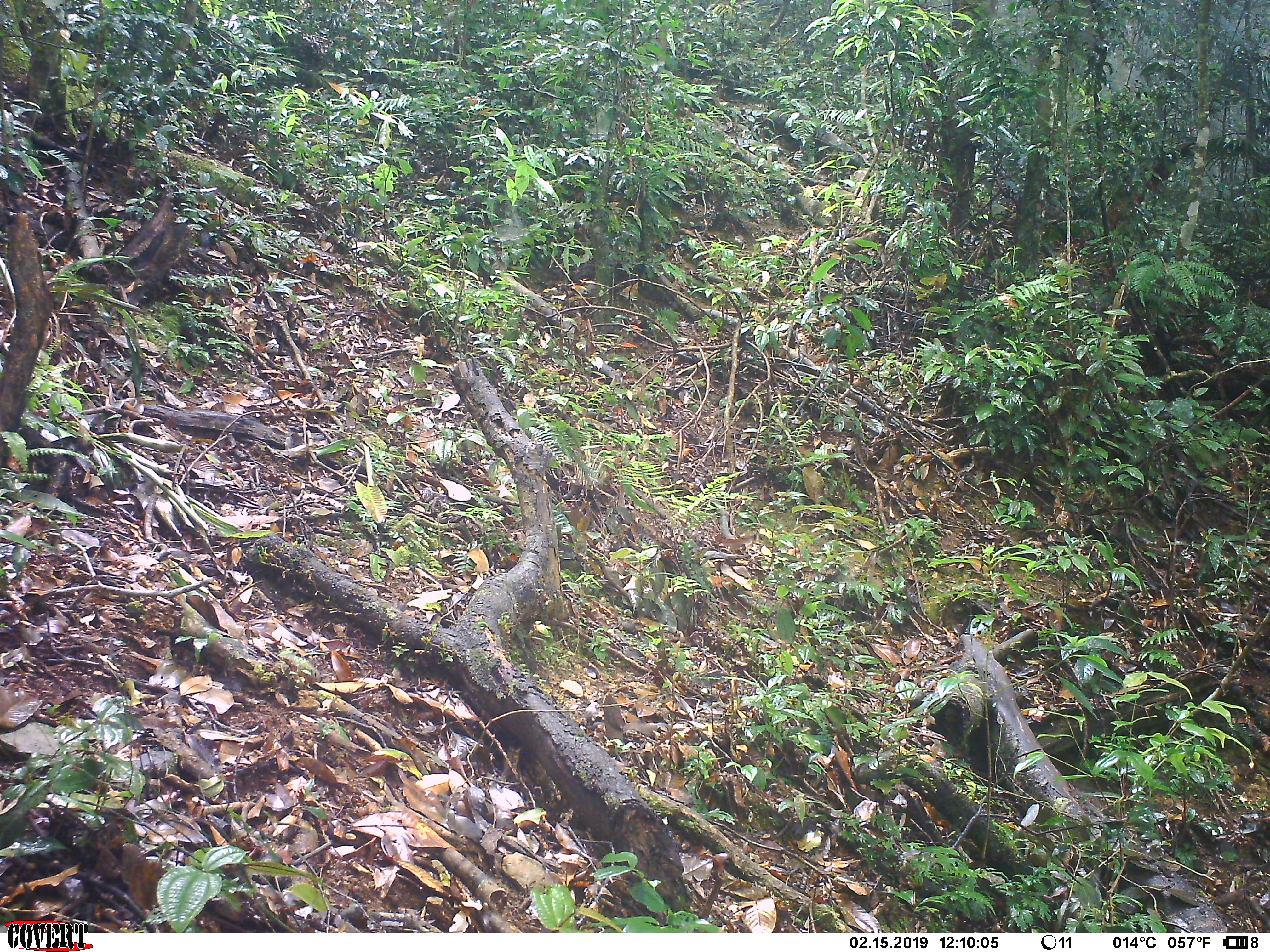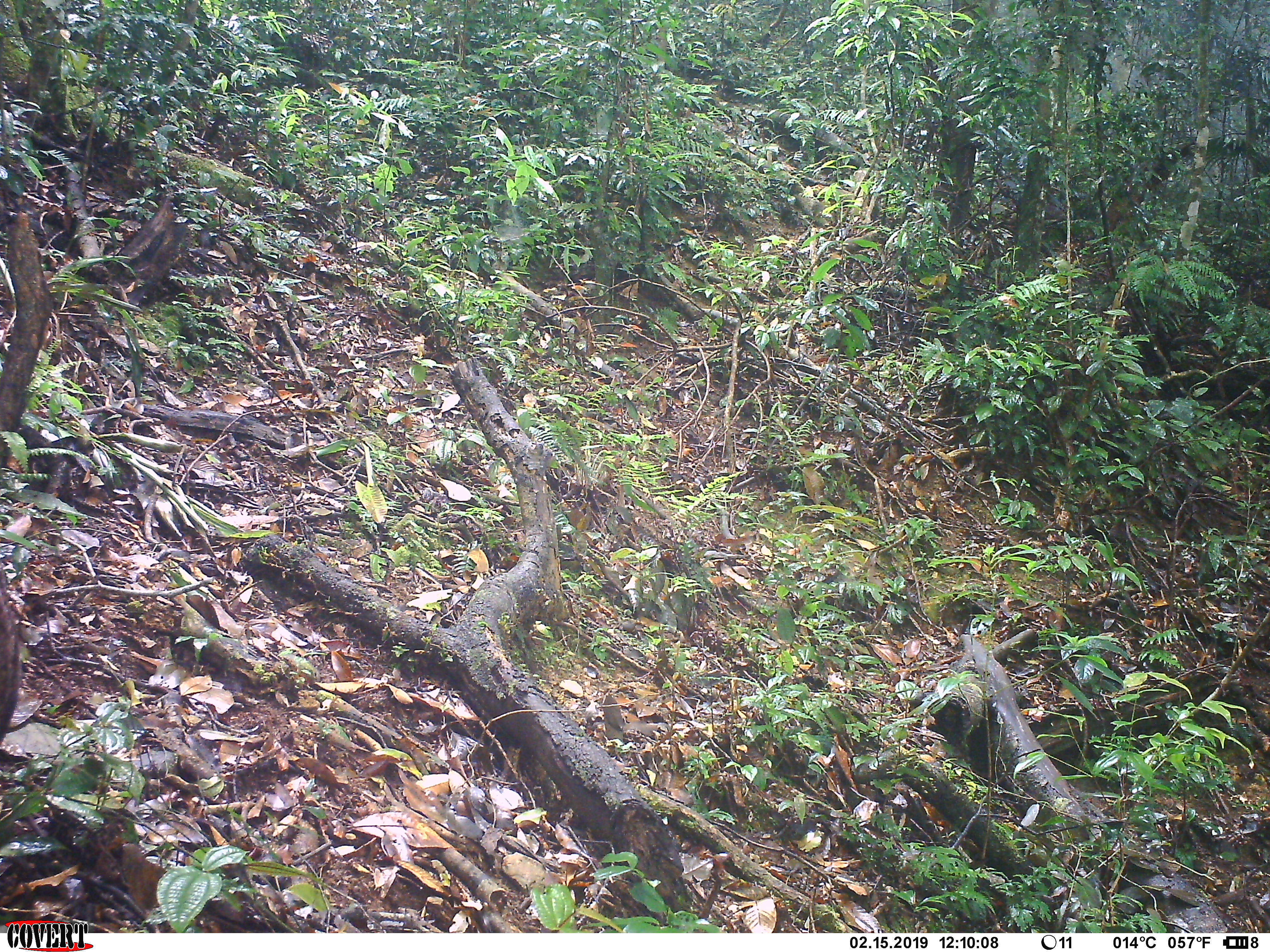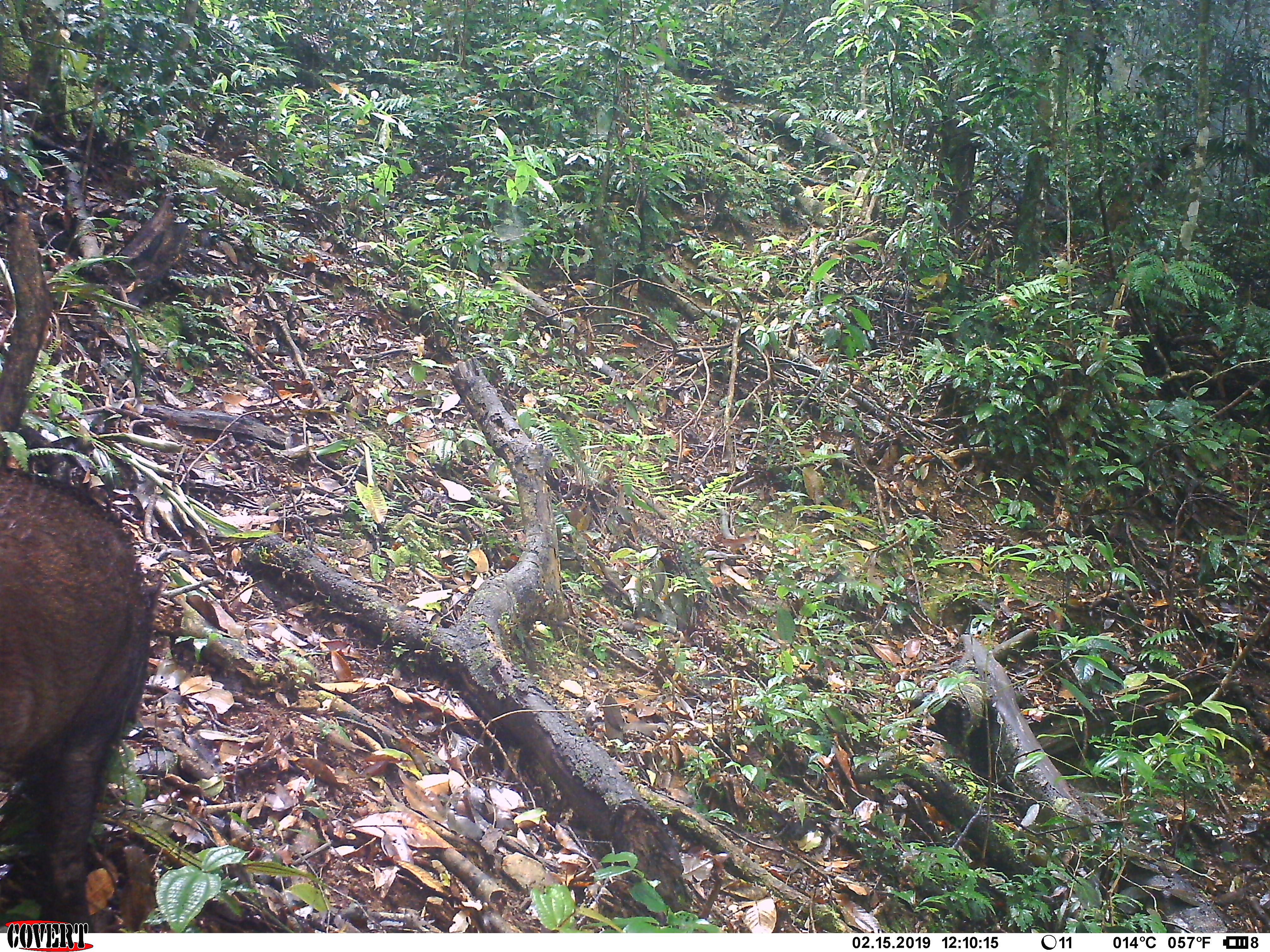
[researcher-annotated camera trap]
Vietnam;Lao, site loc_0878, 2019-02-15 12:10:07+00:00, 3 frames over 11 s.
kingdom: Animalia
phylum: Chordata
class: Mammalia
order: Artiodactyla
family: Suidae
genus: Sus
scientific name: Sus scrofa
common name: eurasian wild pig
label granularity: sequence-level